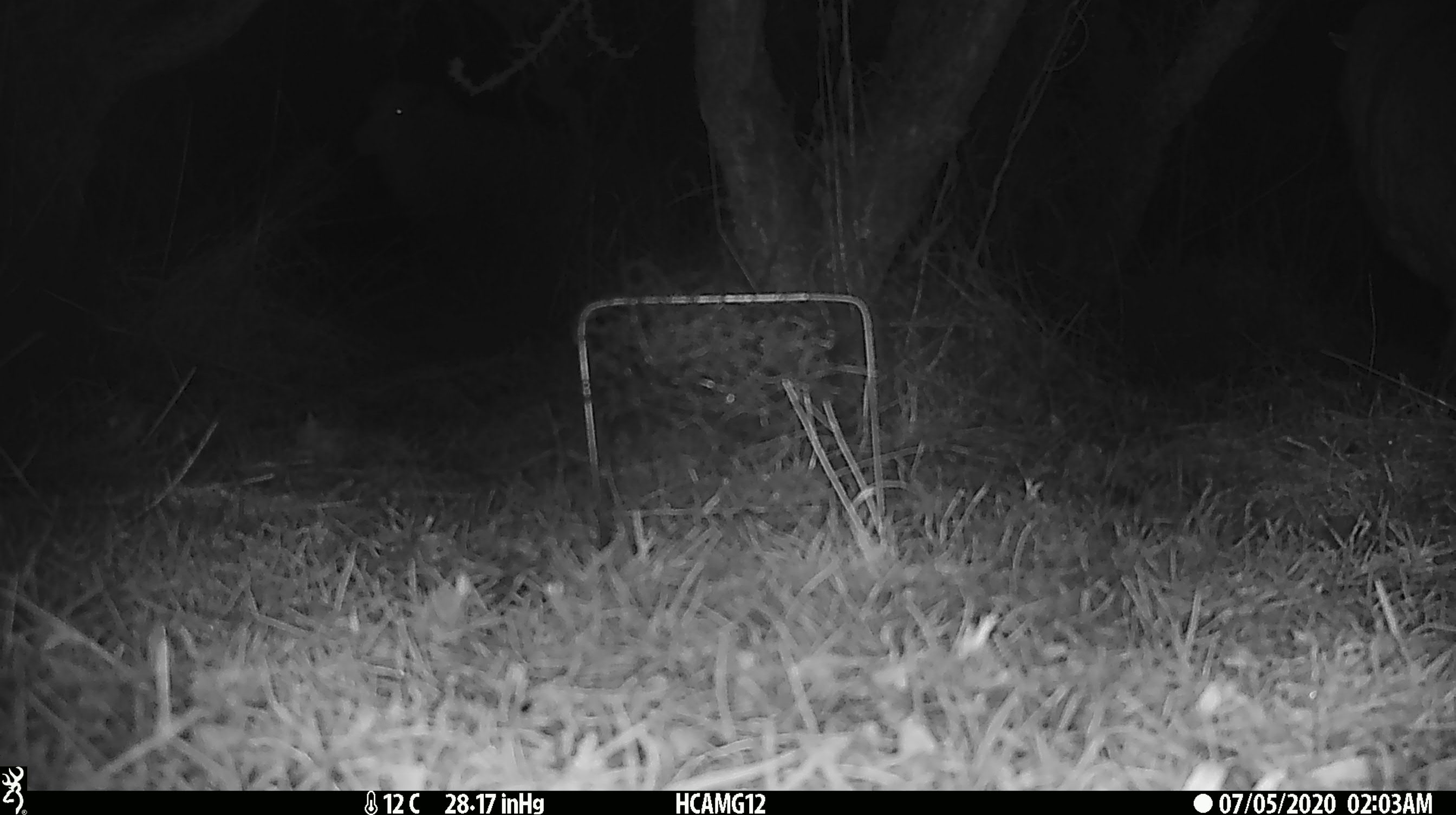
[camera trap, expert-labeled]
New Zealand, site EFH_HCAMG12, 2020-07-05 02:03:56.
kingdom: Animalia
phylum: Chordata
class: Mammalia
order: Artiodactyla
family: Bovidae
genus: Ovis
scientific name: Ovis aries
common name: domestic sheep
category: sheep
Sheep (domestic sheep) (Ovis aries).